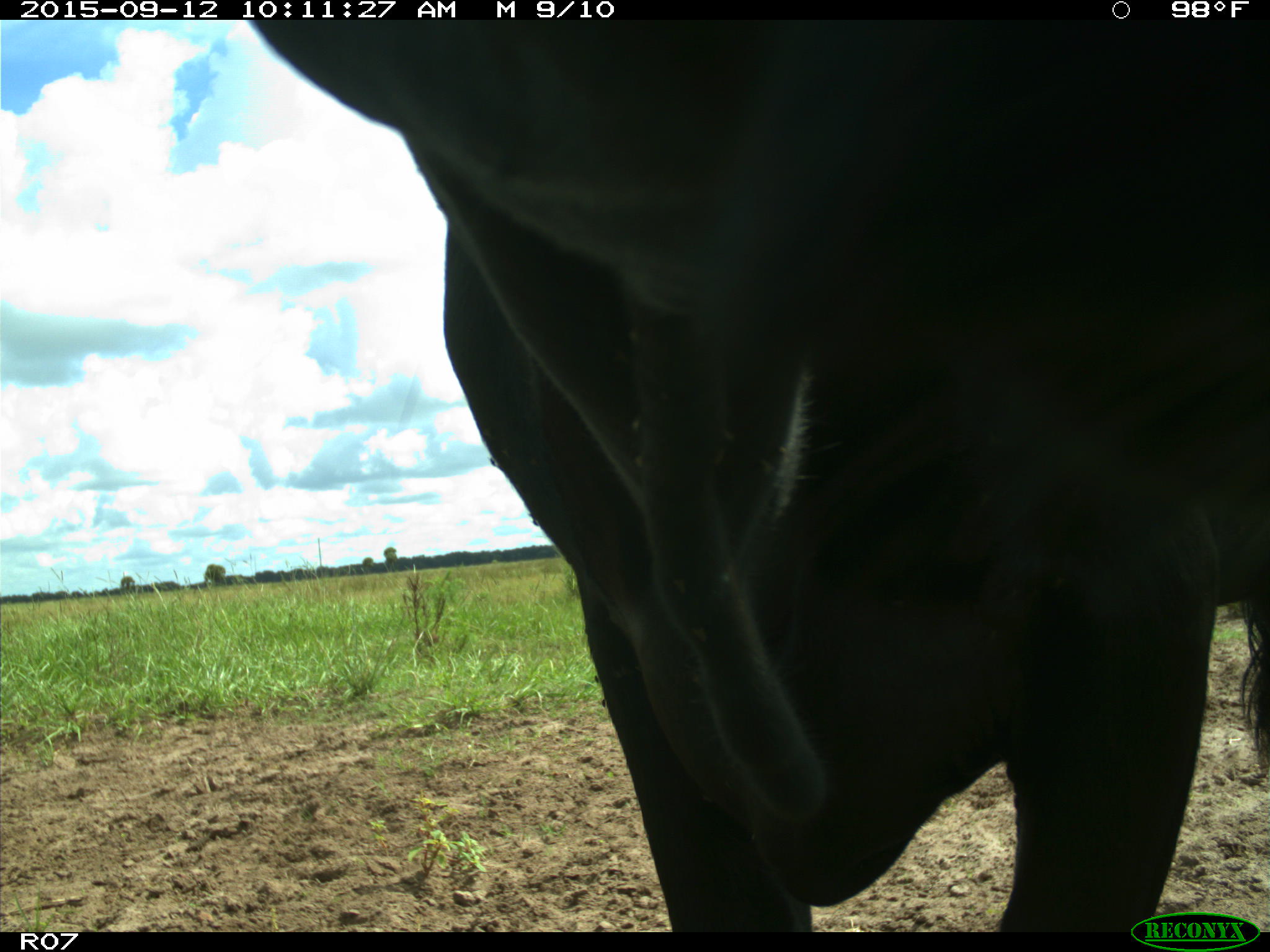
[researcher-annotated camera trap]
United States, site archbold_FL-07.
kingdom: Animalia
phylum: Chordata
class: Mammalia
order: Artiodactyla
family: Bovidae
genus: Bos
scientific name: Bos taurus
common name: domestic cow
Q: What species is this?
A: Bos taurus (domestic cow).